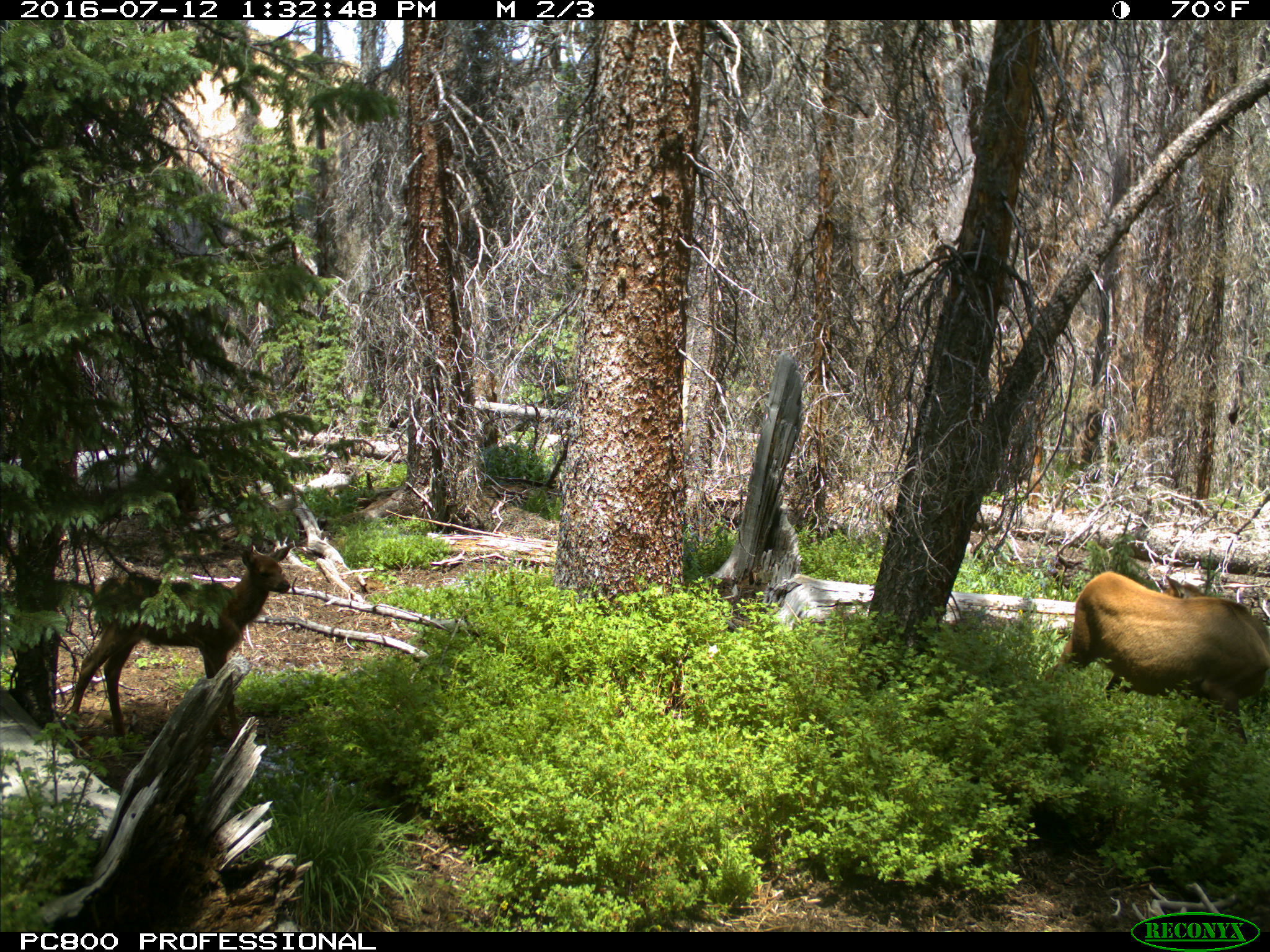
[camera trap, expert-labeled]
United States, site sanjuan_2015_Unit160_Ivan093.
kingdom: Animalia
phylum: Chordata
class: Mammalia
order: Artiodactyla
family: Cervidae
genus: Cervus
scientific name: Cervus elaphus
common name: red deer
Cervus elaphus (red deer).